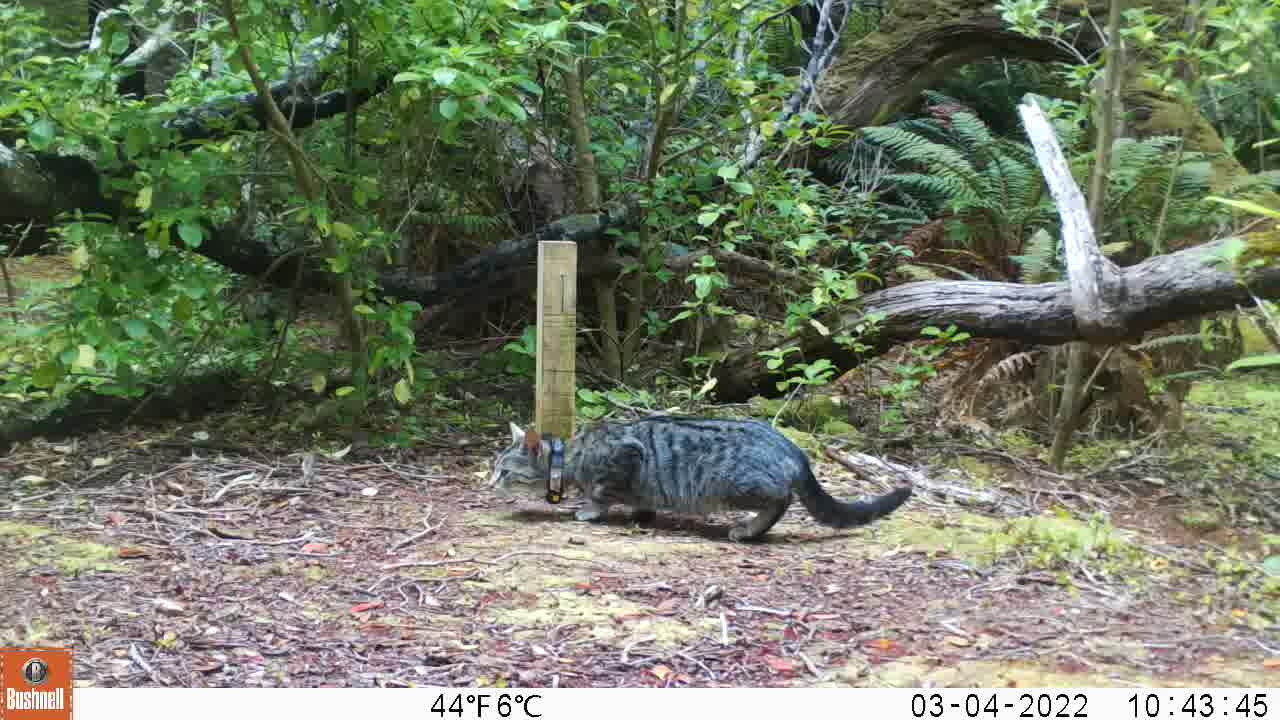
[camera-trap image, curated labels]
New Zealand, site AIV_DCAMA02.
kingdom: Animalia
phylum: Chordata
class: Mammalia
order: Carnivora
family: Felidae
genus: Felis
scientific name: Felis catus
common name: domestic cat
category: cat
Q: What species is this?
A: Cat (domestic cat) (Felis catus).